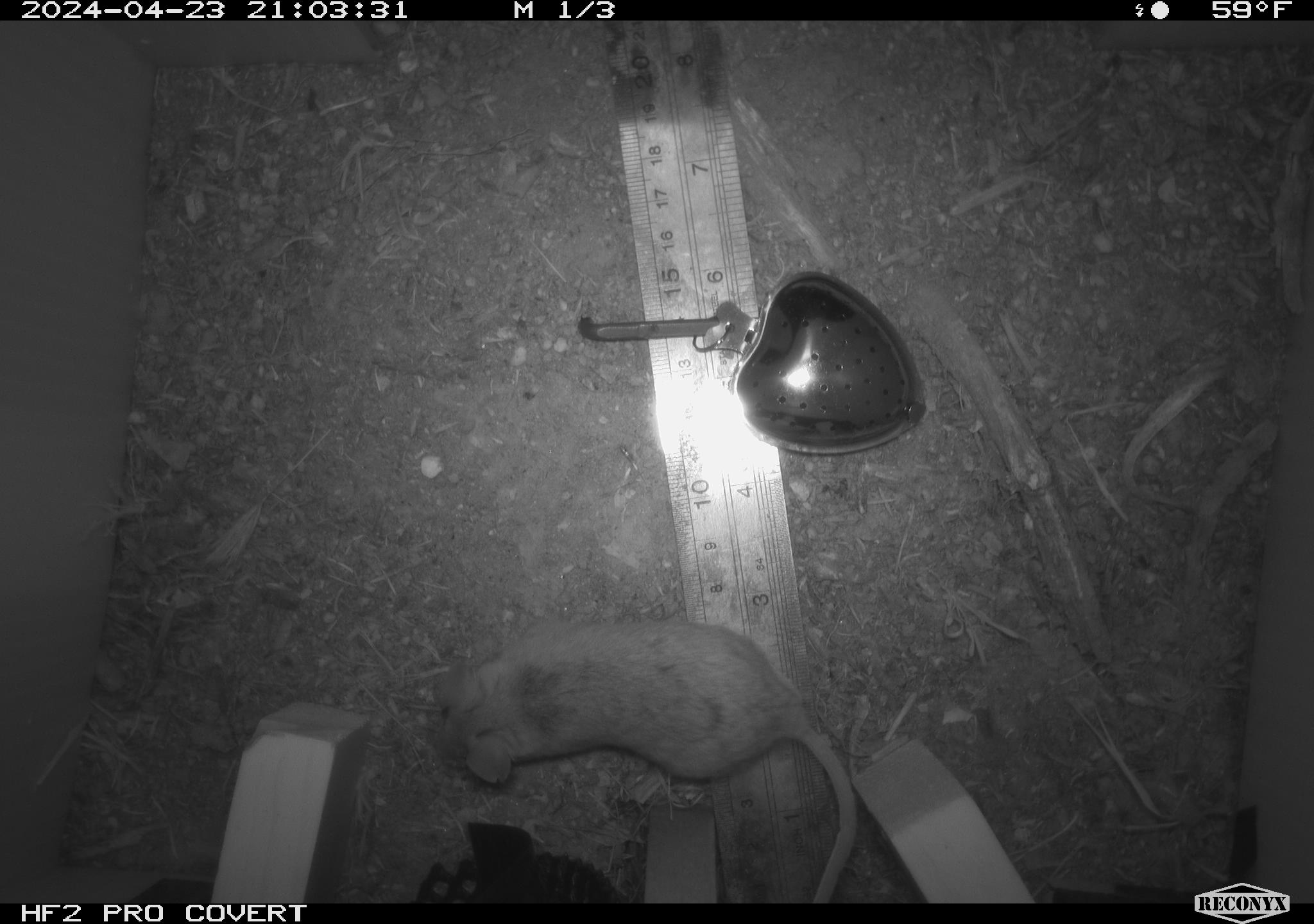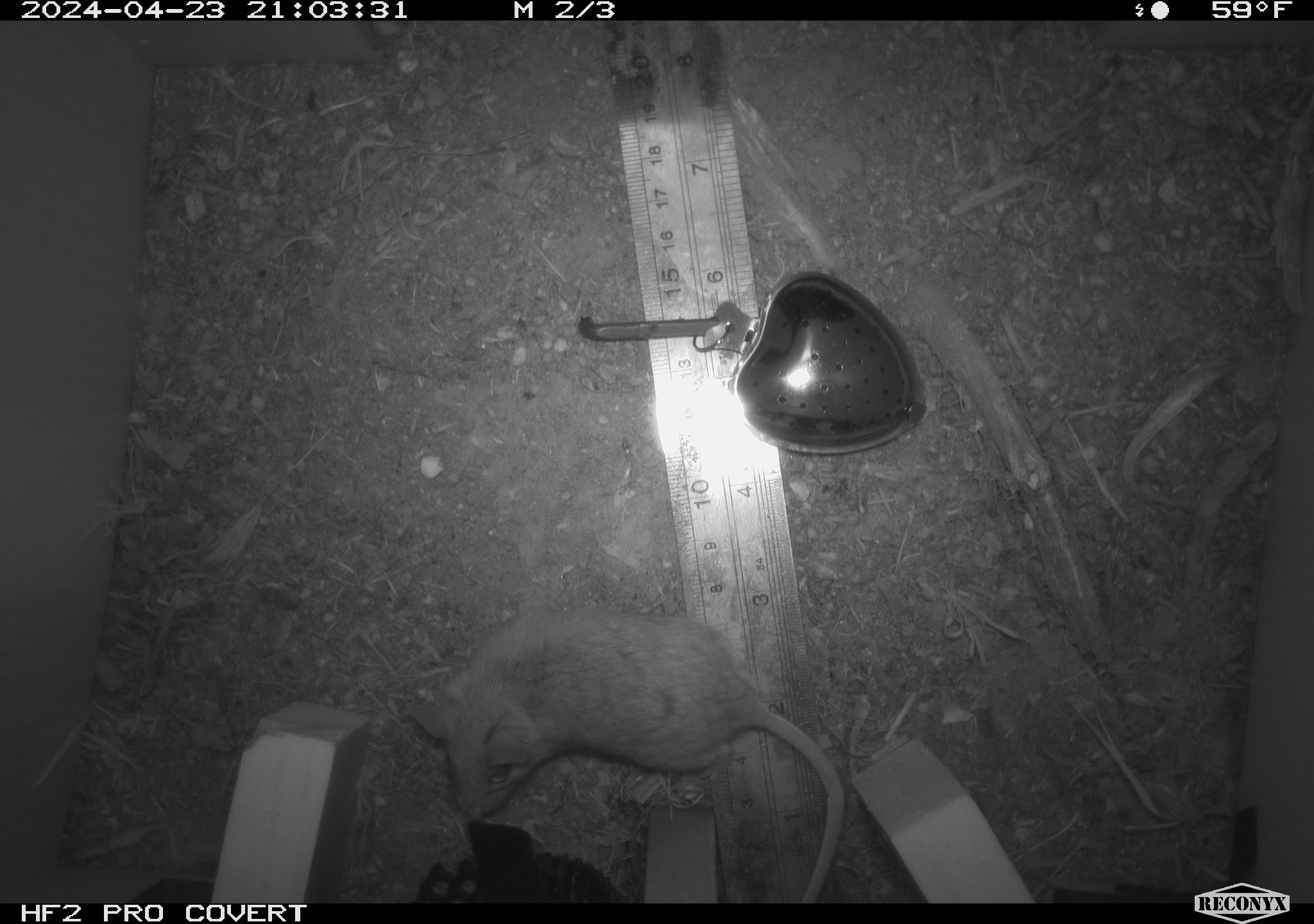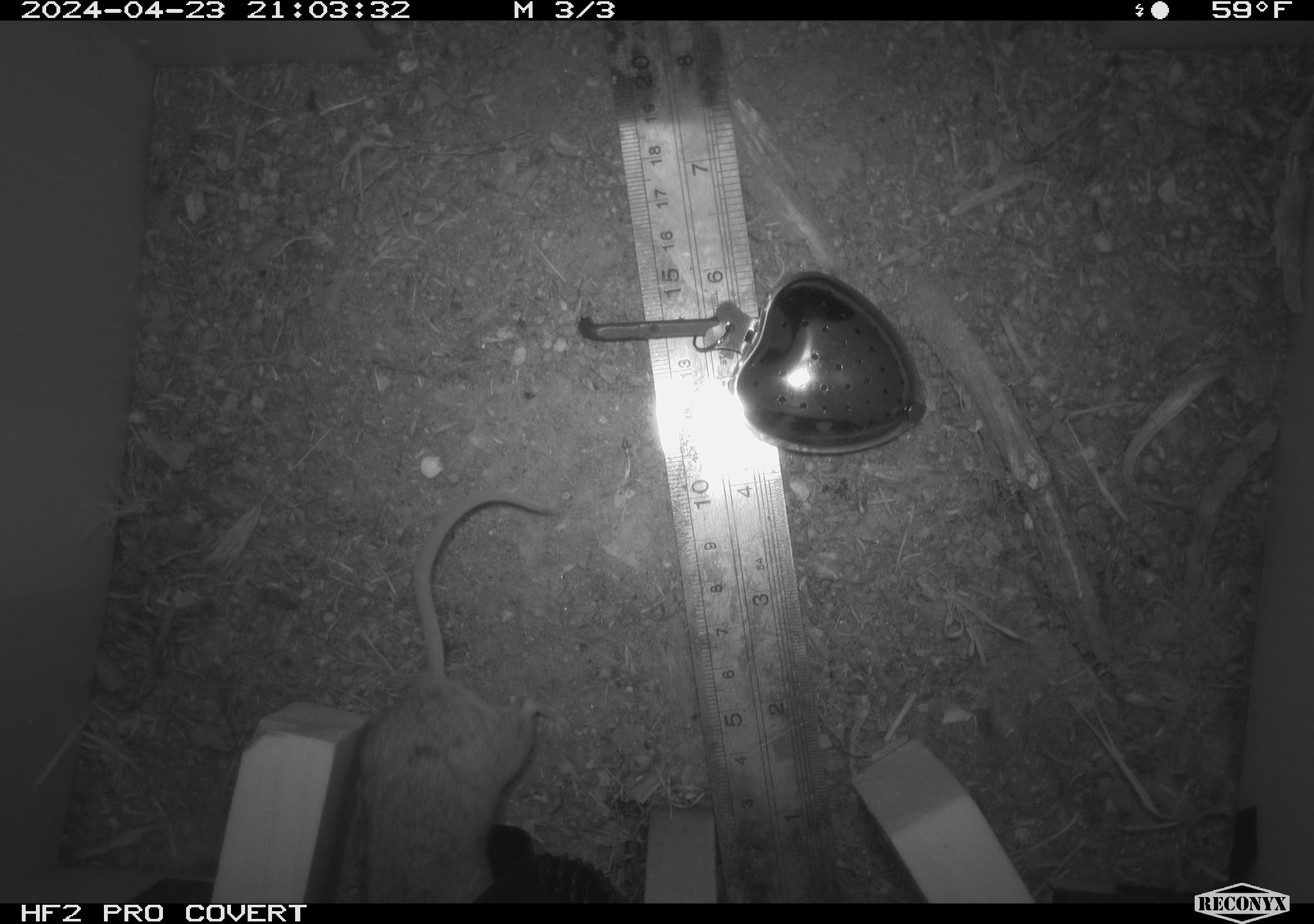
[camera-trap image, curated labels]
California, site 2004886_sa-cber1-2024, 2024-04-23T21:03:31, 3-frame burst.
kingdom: Animalia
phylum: Chordata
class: Mammalia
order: Rodentia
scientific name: Rodentia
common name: mouse species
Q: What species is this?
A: Mouse species (Rodentia).